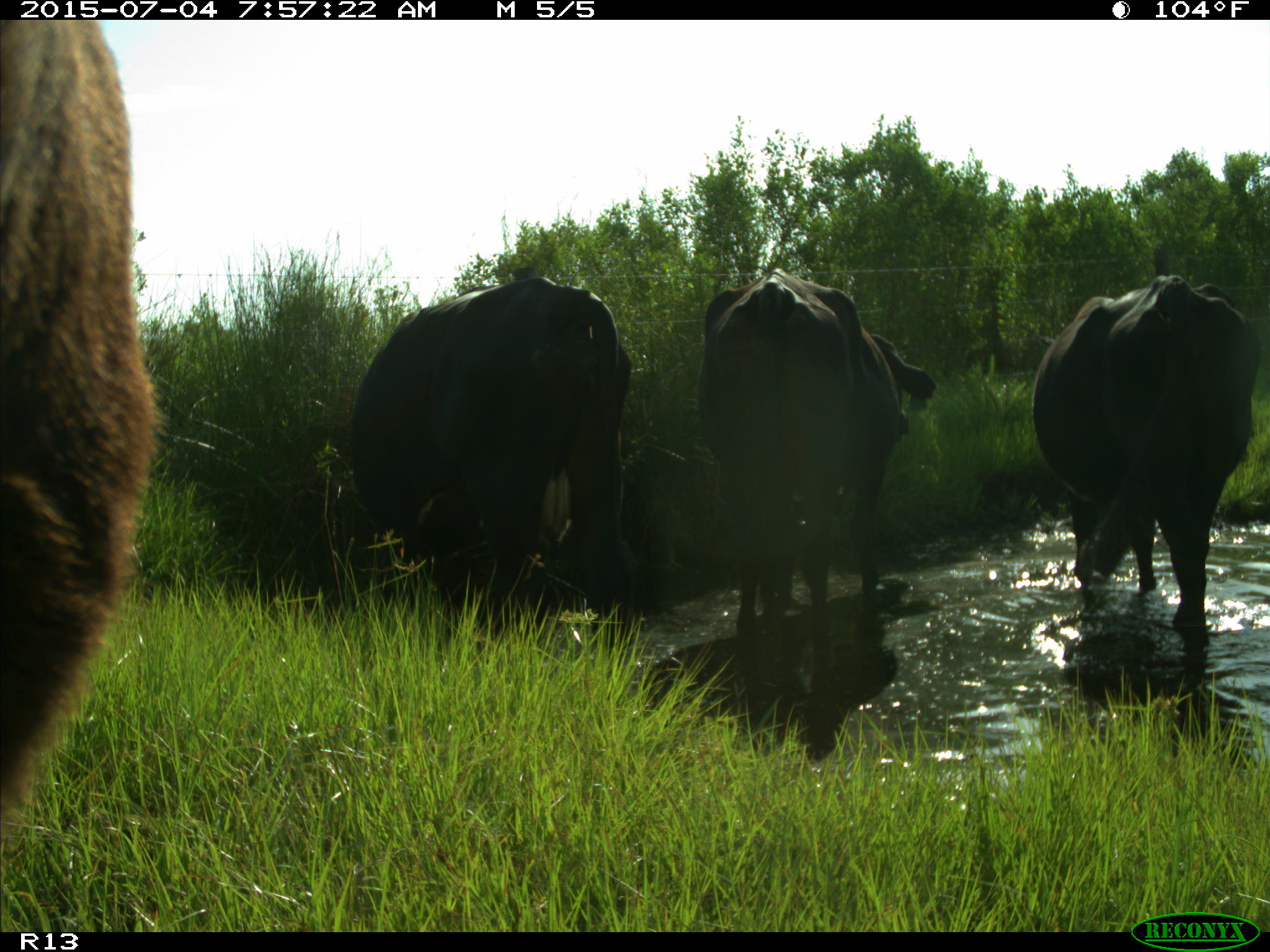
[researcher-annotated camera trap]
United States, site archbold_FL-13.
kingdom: Animalia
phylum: Chordata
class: Mammalia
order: Artiodactyla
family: Bovidae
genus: Bos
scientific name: Bos taurus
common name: domestic cow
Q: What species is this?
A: Bos taurus (domestic cow).